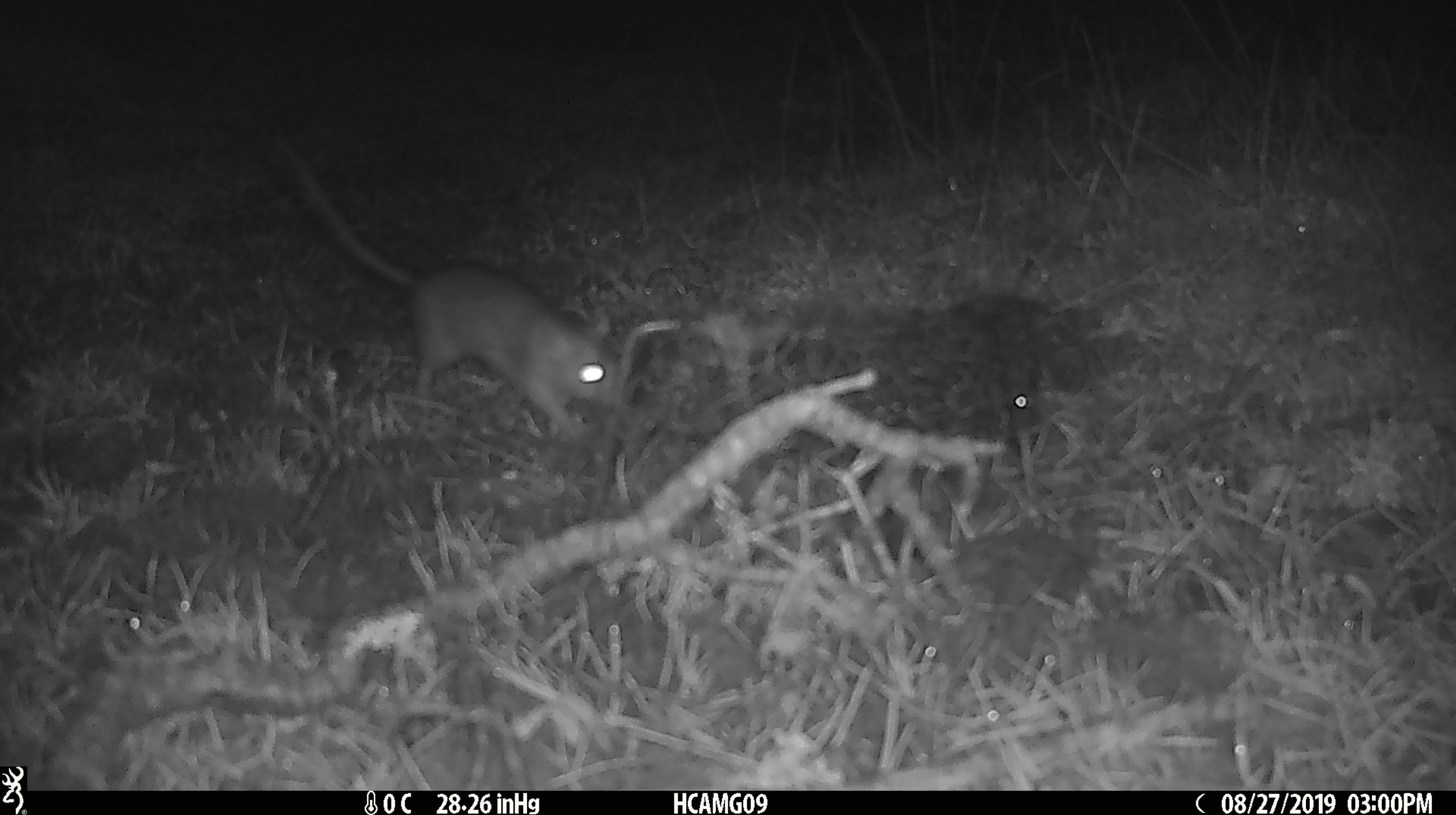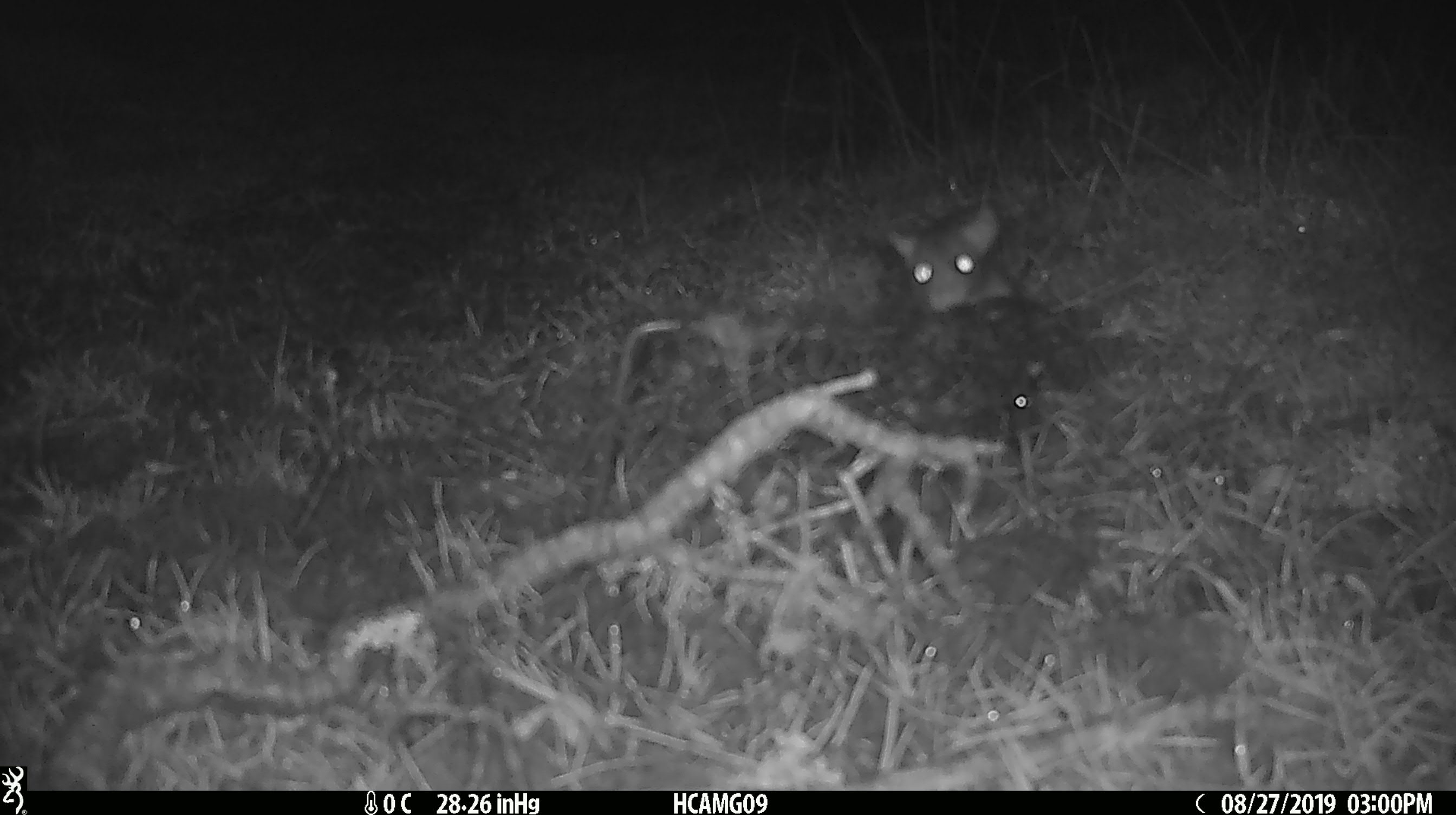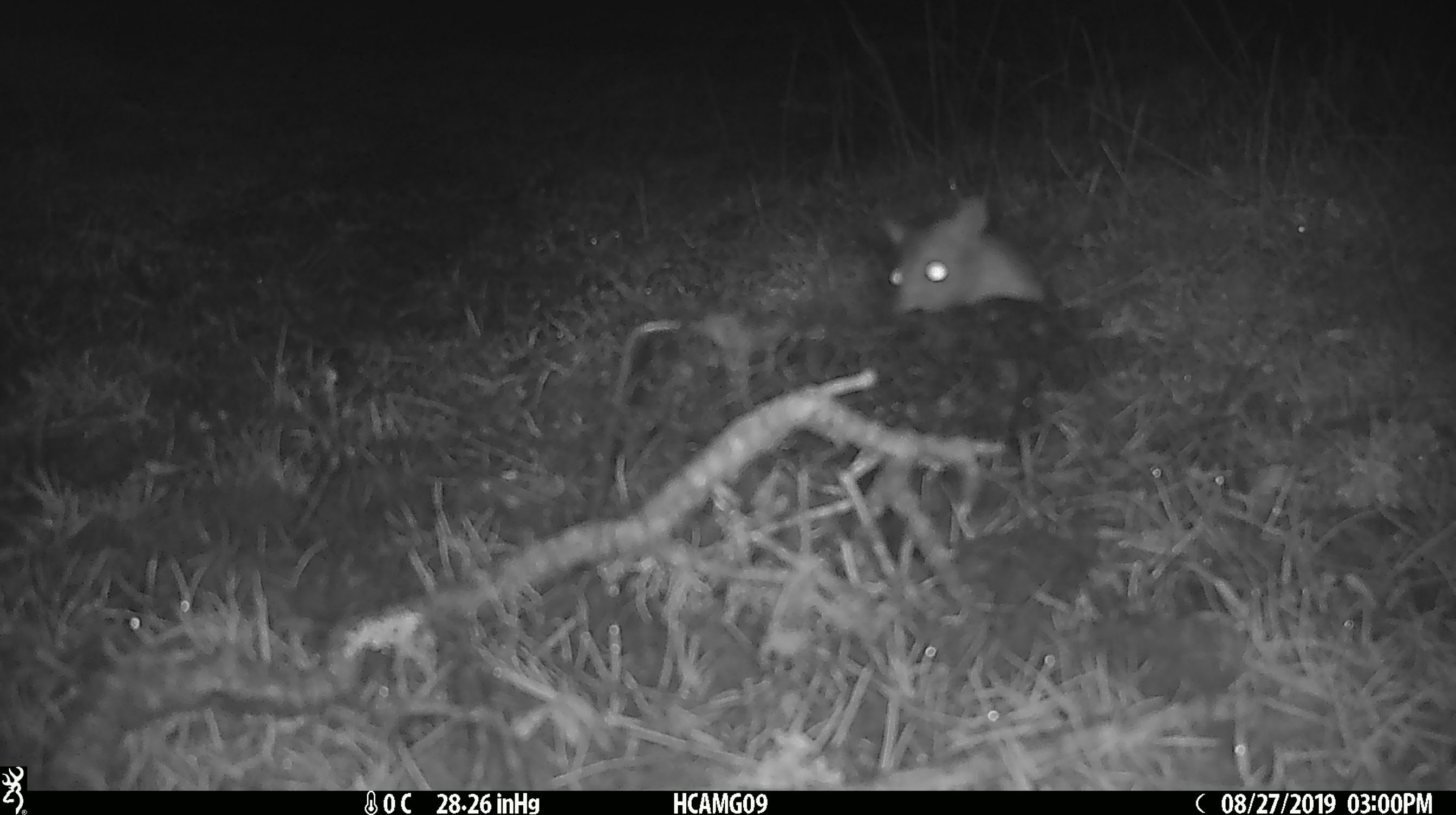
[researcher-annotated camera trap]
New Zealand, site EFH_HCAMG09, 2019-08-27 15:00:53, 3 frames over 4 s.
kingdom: Animalia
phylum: Chordata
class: Mammalia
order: Rodentia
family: Muridae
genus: Rattus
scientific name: Rattus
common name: rat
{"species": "rat (Rattus)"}